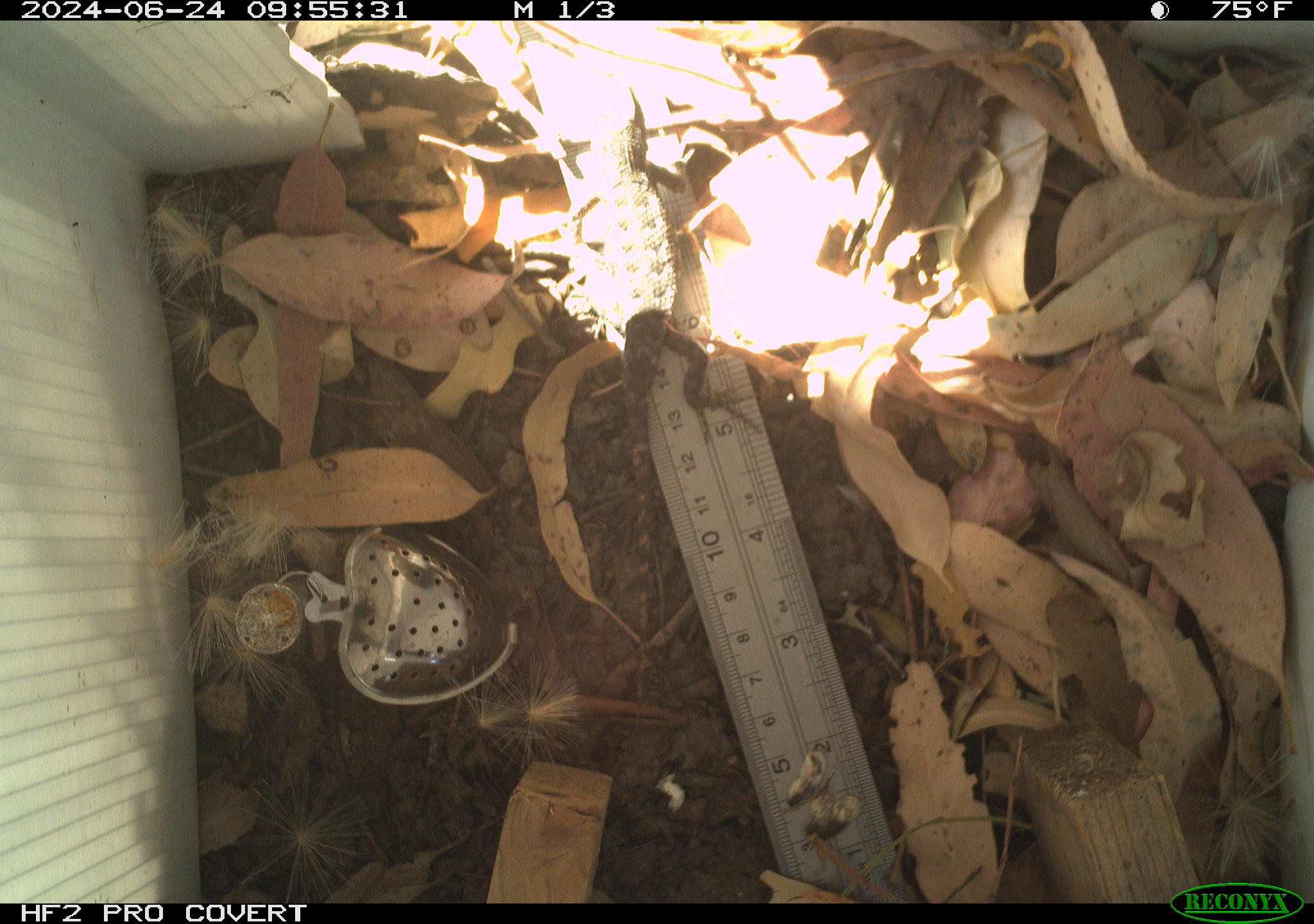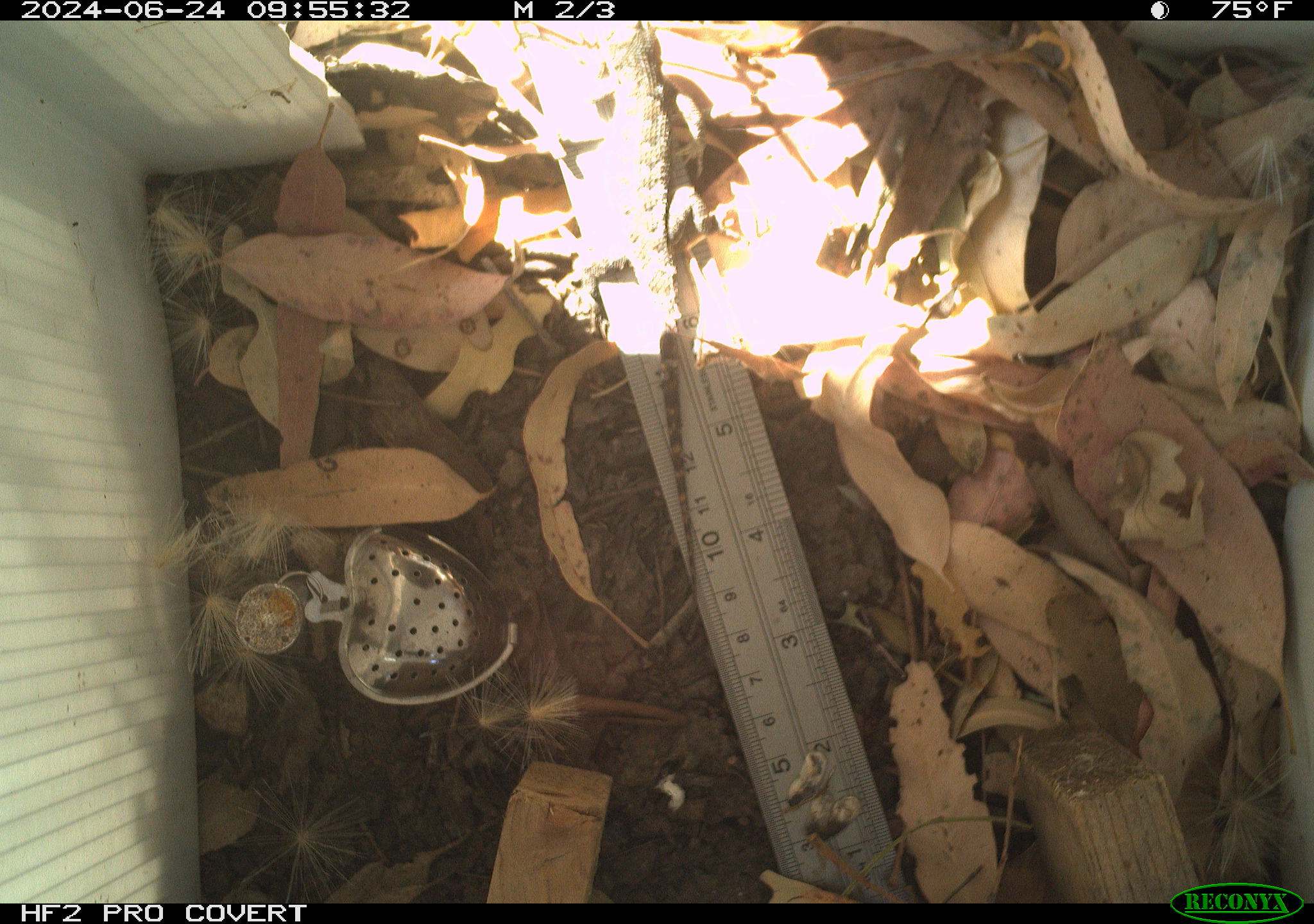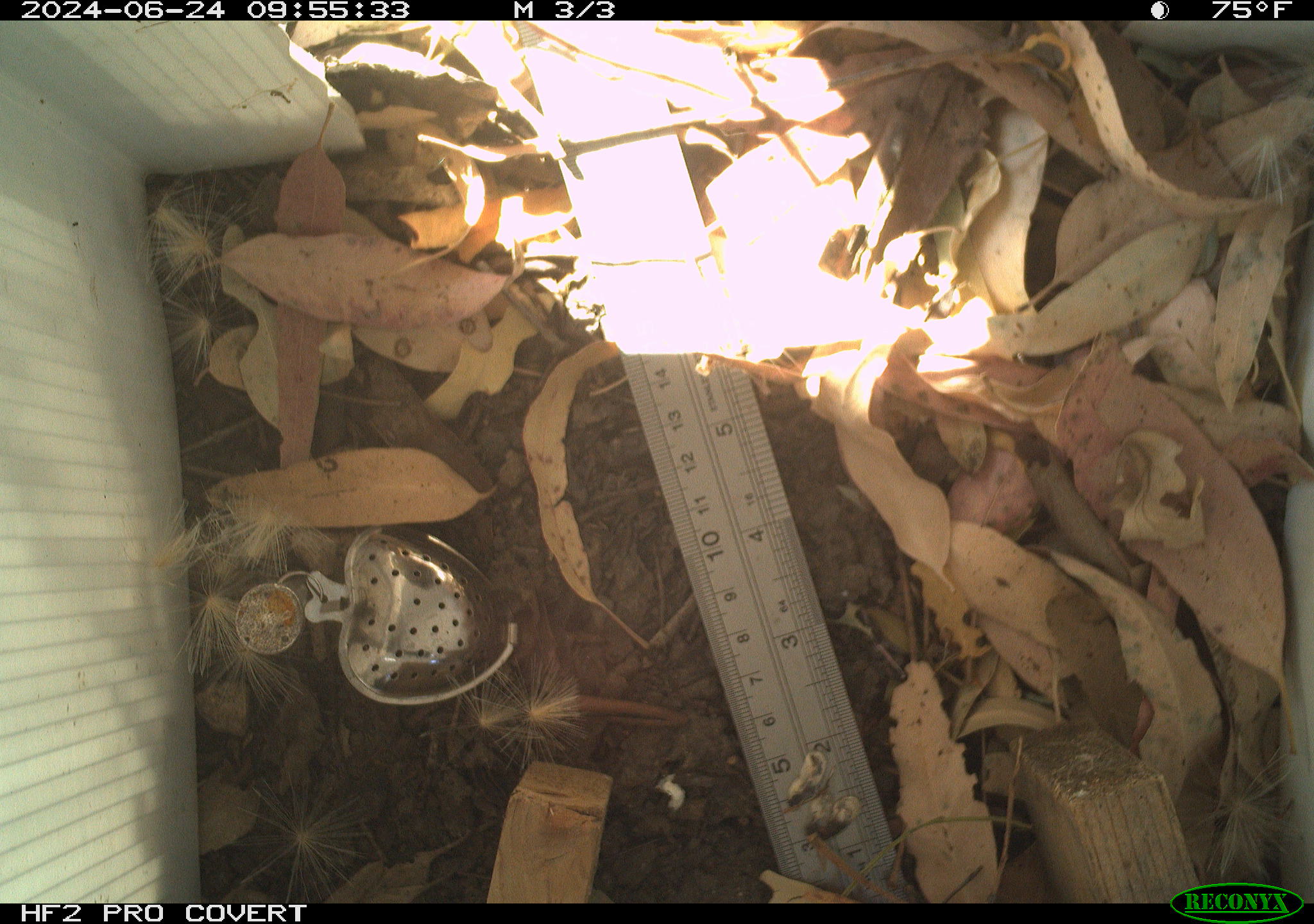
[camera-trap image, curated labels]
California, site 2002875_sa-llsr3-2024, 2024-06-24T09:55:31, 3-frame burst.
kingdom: Animalia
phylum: Chordata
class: Reptilia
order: Squamata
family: Phrynosomatidae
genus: Sceloporus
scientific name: Sceloporus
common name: spiny lizards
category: sceloporus species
Sceloporus species (spiny lizards) (Sceloporus).